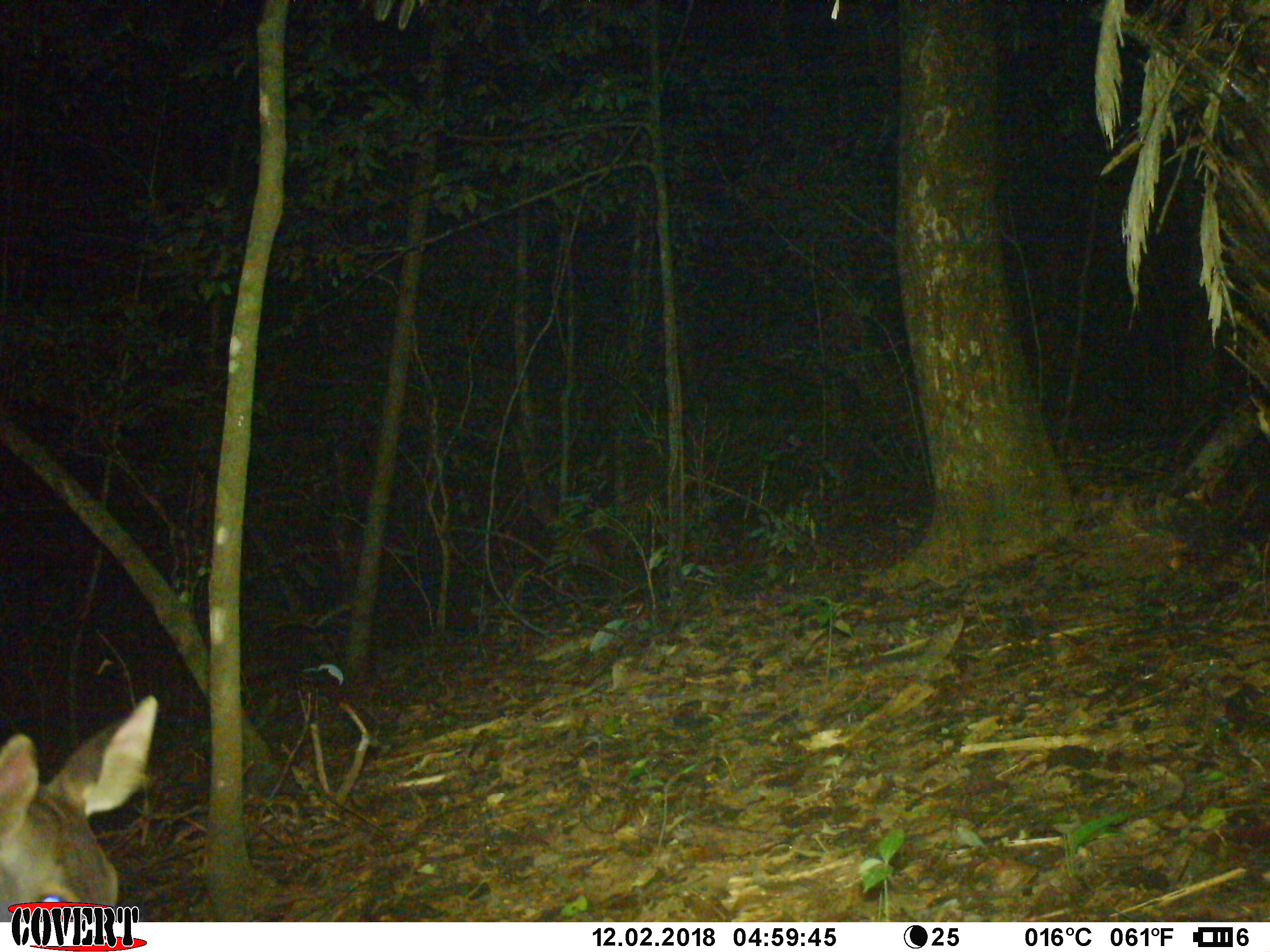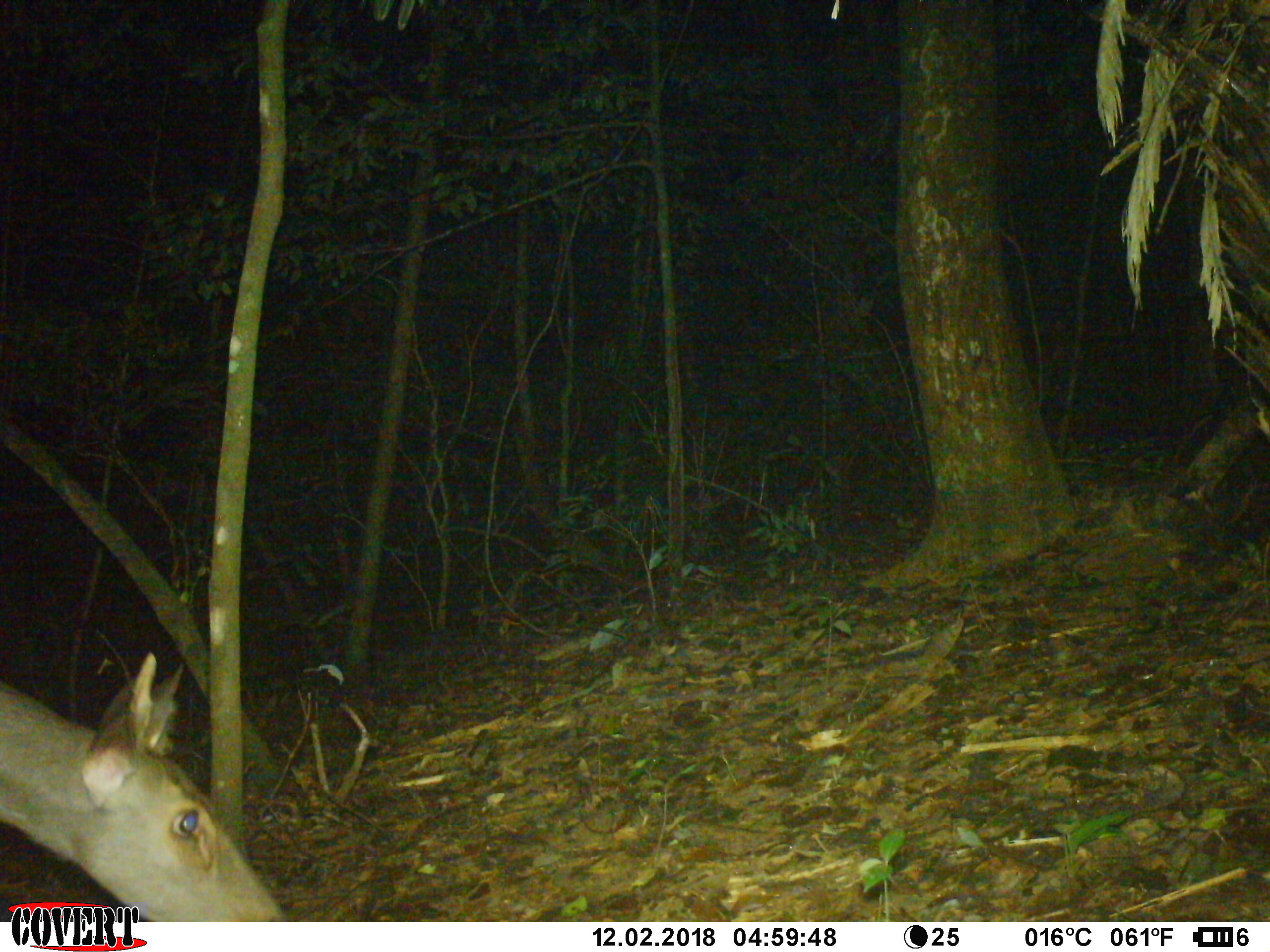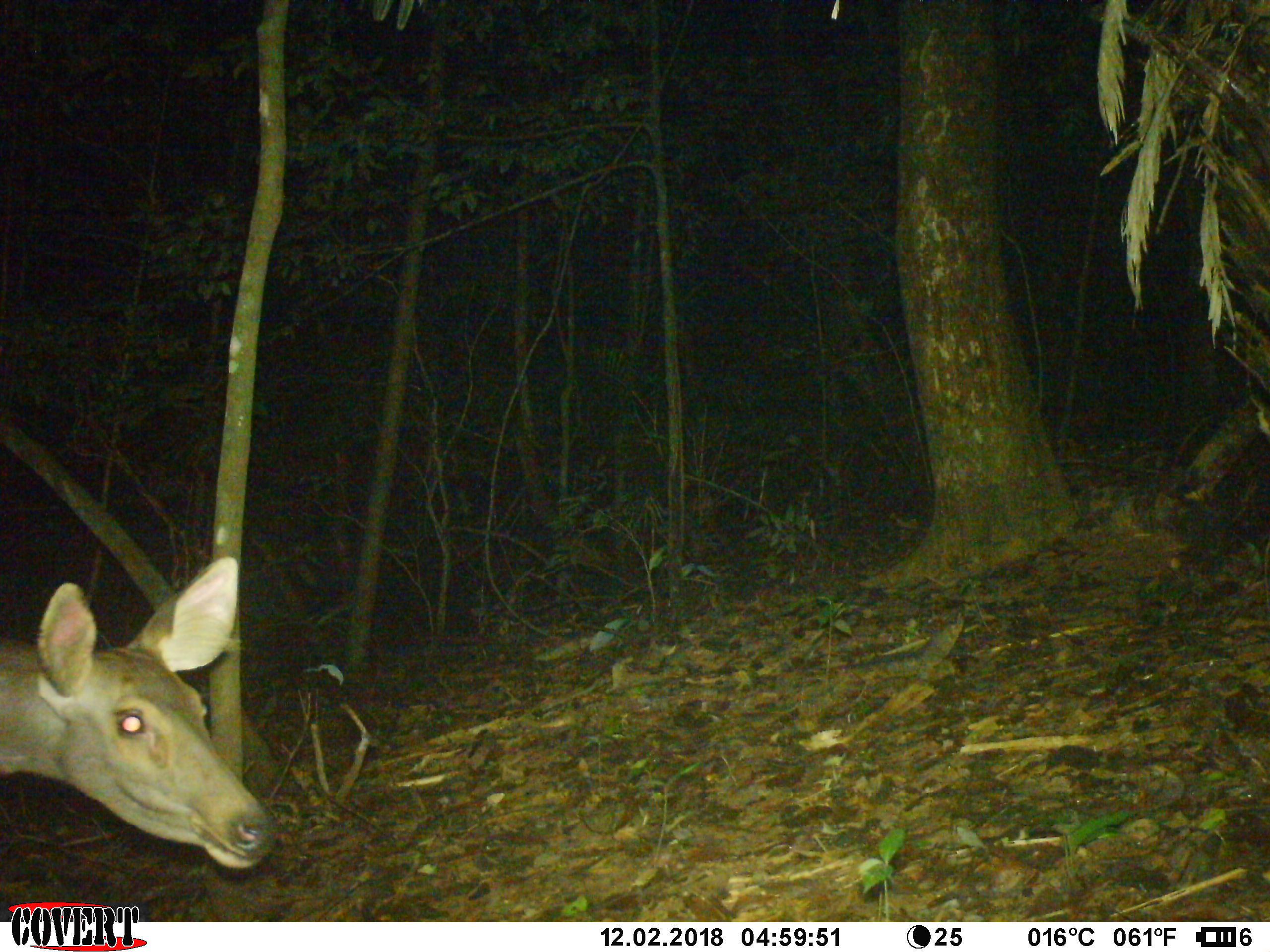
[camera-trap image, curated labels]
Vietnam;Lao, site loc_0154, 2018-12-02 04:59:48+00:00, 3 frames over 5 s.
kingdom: Animalia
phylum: Chordata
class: Mammalia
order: Artiodactyla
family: Cervidae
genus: Rusa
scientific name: Rusa unicolor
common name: sambar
Sambar (Rusa unicolor). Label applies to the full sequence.